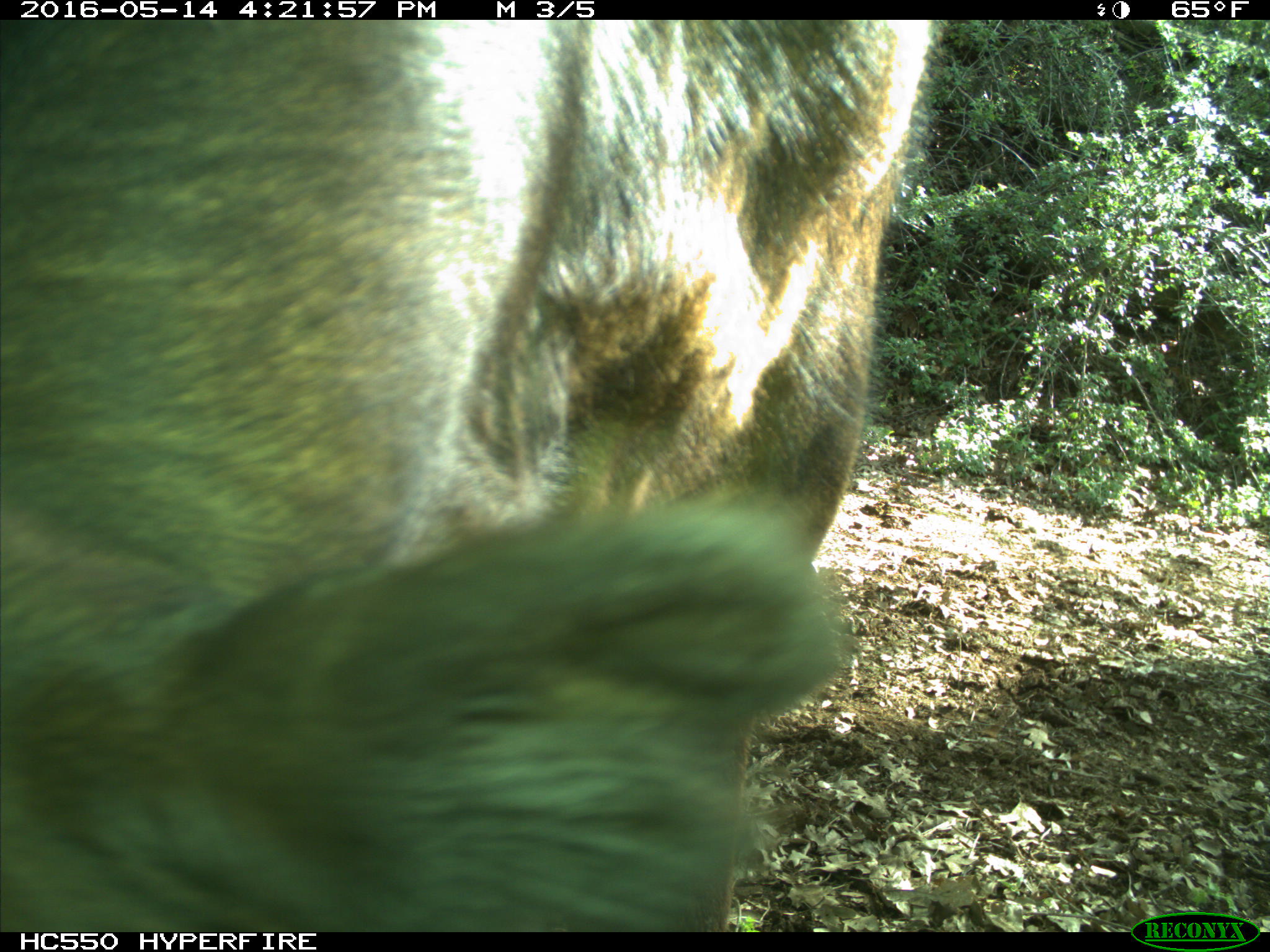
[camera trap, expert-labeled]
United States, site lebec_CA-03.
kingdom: Animalia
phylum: Chordata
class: Mammalia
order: Artiodactyla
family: Bovidae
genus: Bos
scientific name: Bos taurus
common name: domestic cow